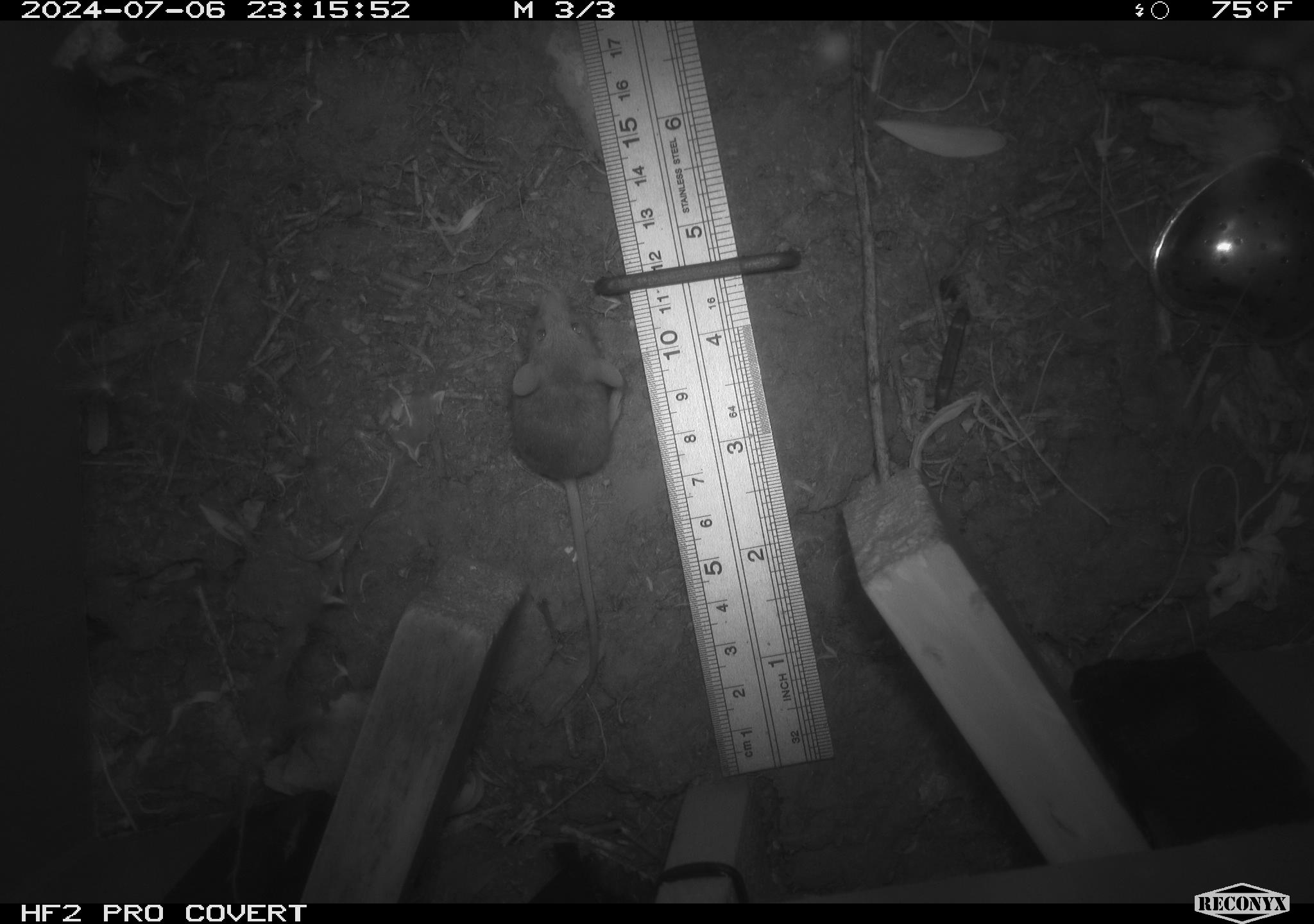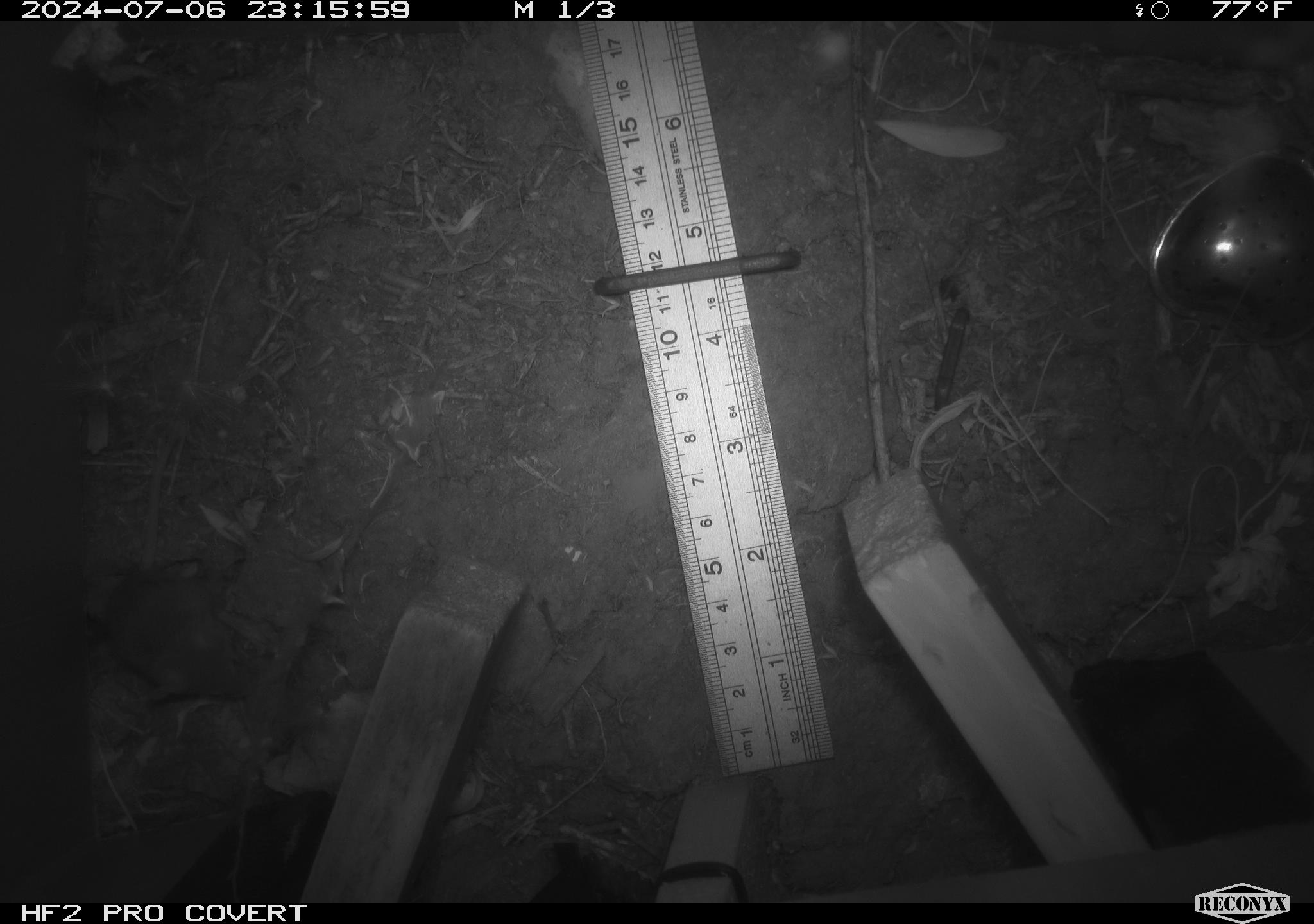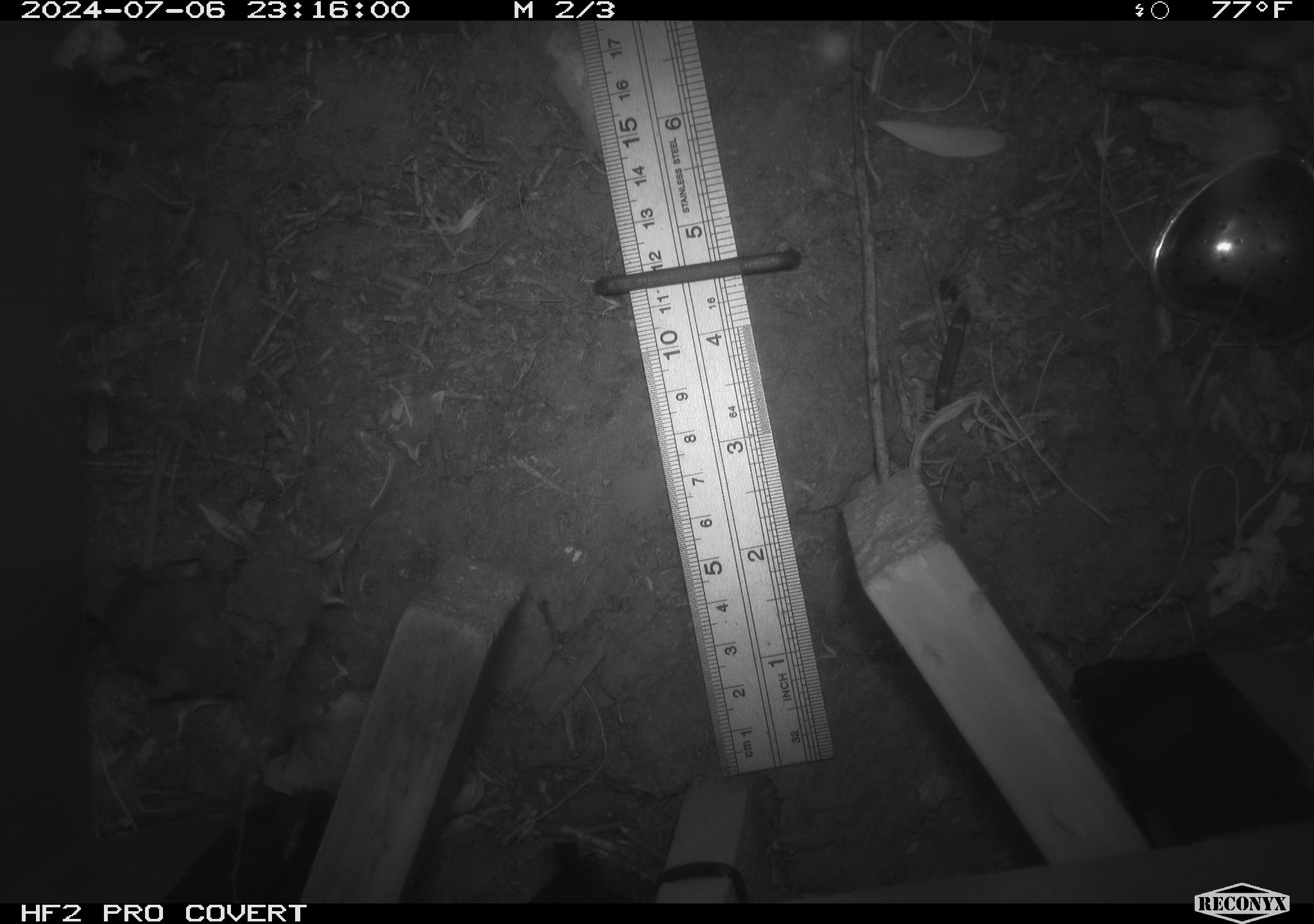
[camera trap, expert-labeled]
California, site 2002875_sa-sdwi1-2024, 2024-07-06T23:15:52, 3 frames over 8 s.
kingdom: Animalia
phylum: Chordata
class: Mammalia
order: Rodentia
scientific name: Rodentia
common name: mouse species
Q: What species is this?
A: Mouse species (Rodentia).